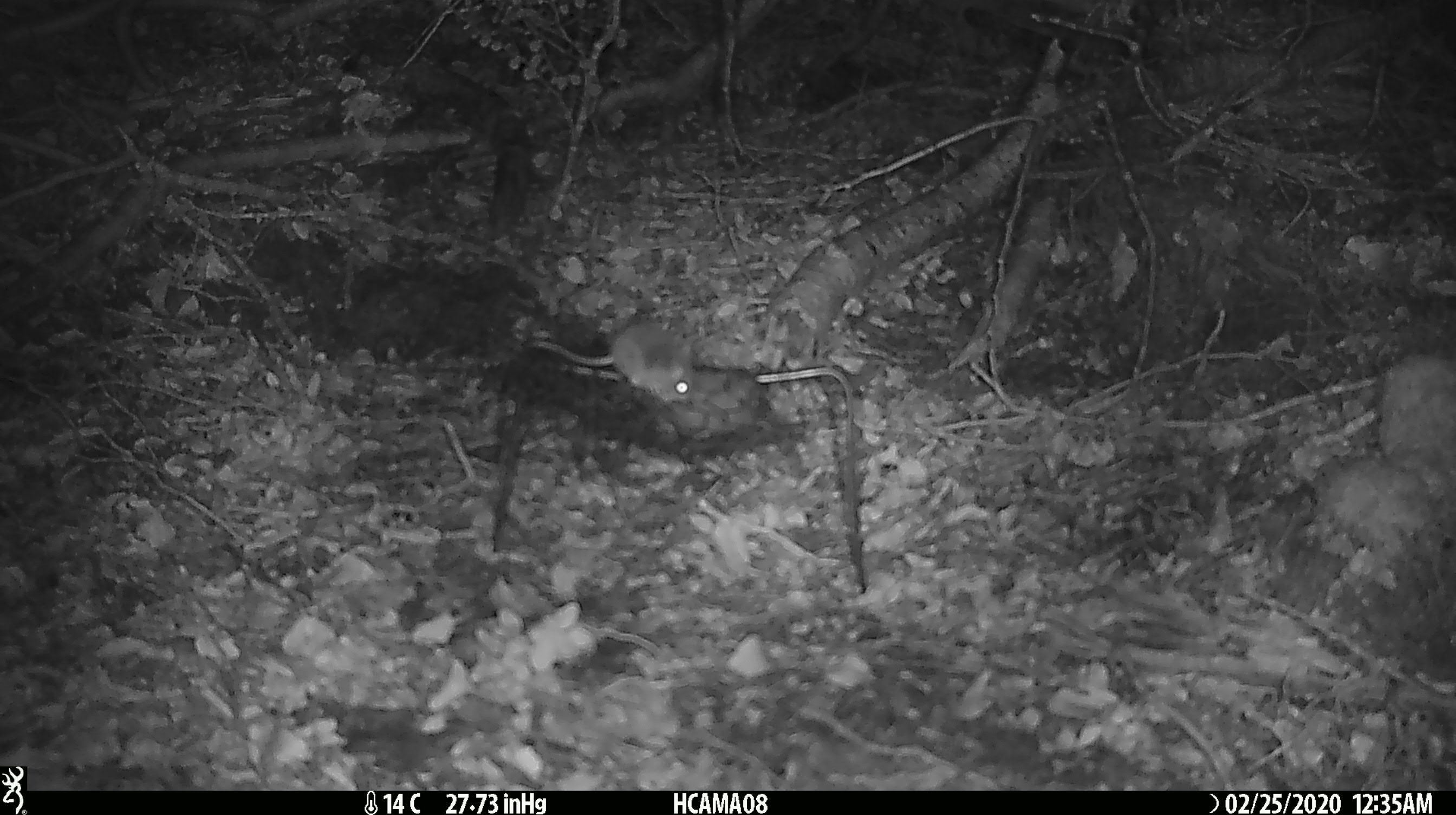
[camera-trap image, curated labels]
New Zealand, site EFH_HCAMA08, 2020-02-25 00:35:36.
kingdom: Animalia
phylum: Chordata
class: Mammalia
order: Rodentia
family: Muridae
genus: Mus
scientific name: Mus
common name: mouse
Mouse (Mus).